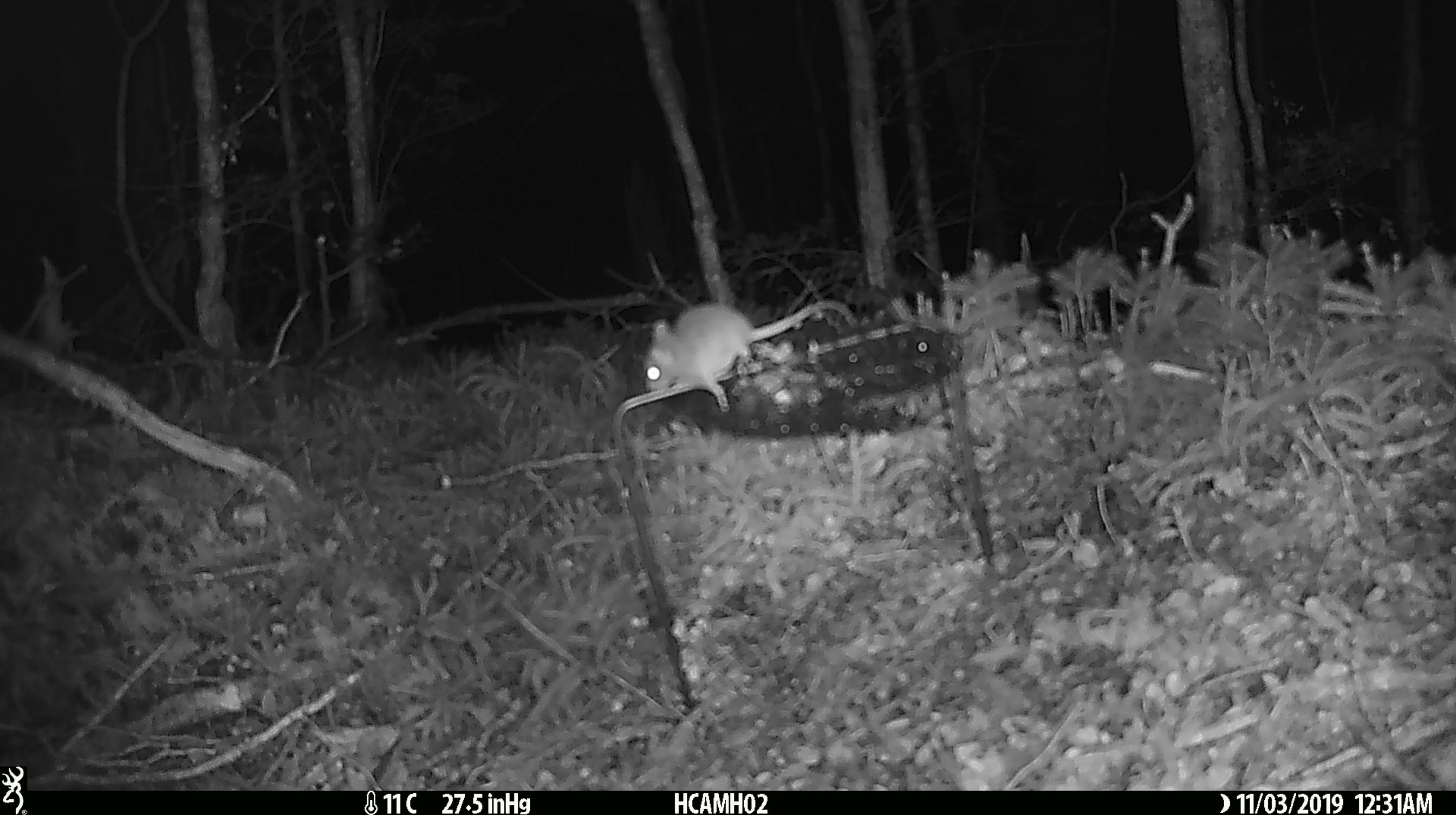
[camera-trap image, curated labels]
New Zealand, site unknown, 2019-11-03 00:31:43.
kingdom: Animalia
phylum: Chordata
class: Mammalia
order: Rodentia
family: Muridae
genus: Mus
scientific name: Mus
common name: mouse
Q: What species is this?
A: Mouse (Mus).